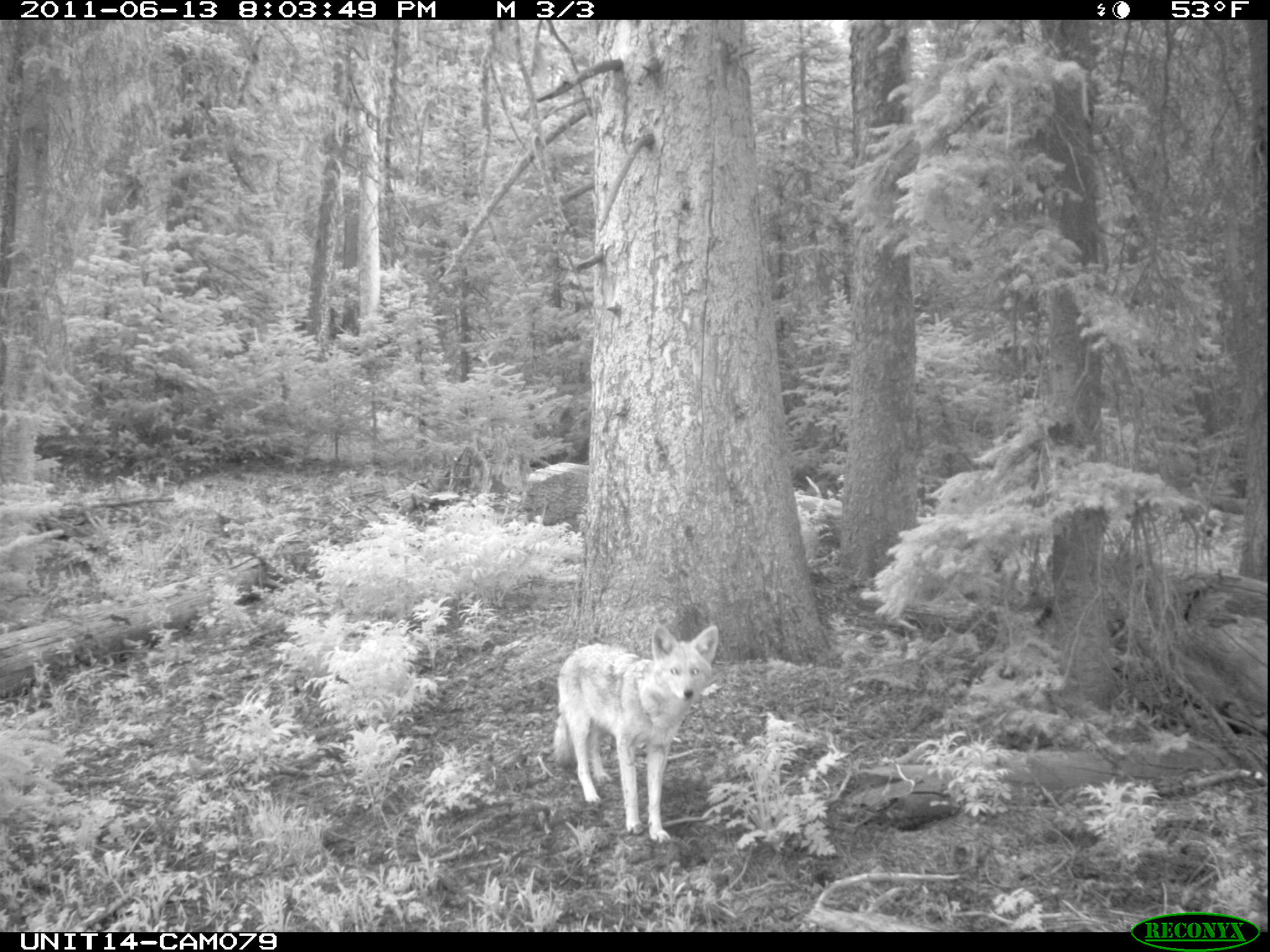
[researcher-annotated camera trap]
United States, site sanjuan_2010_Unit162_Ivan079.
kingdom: Animalia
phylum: Chordata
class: Mammalia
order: Carnivora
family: Canidae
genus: Canis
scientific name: Canis latrans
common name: coyote